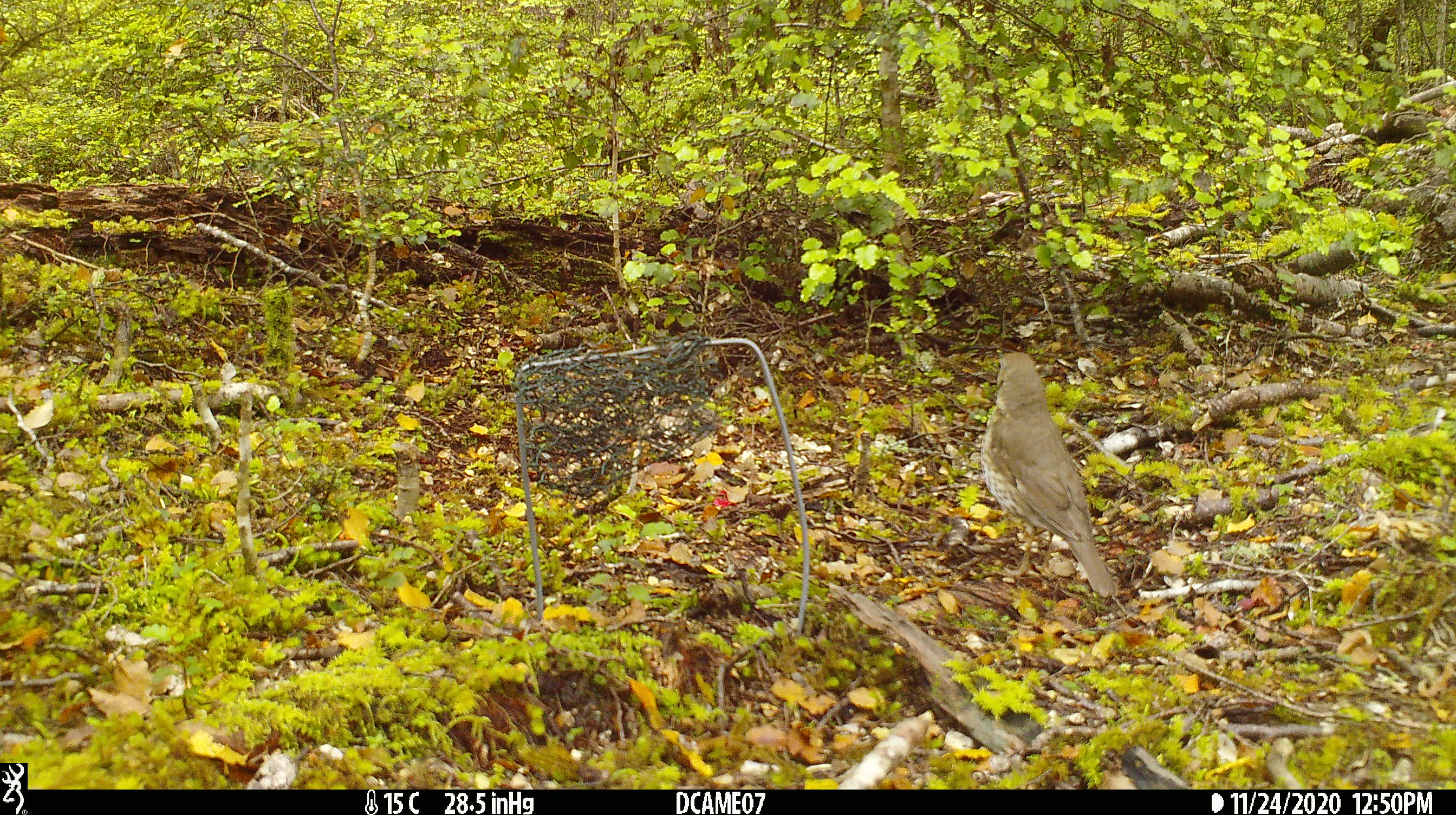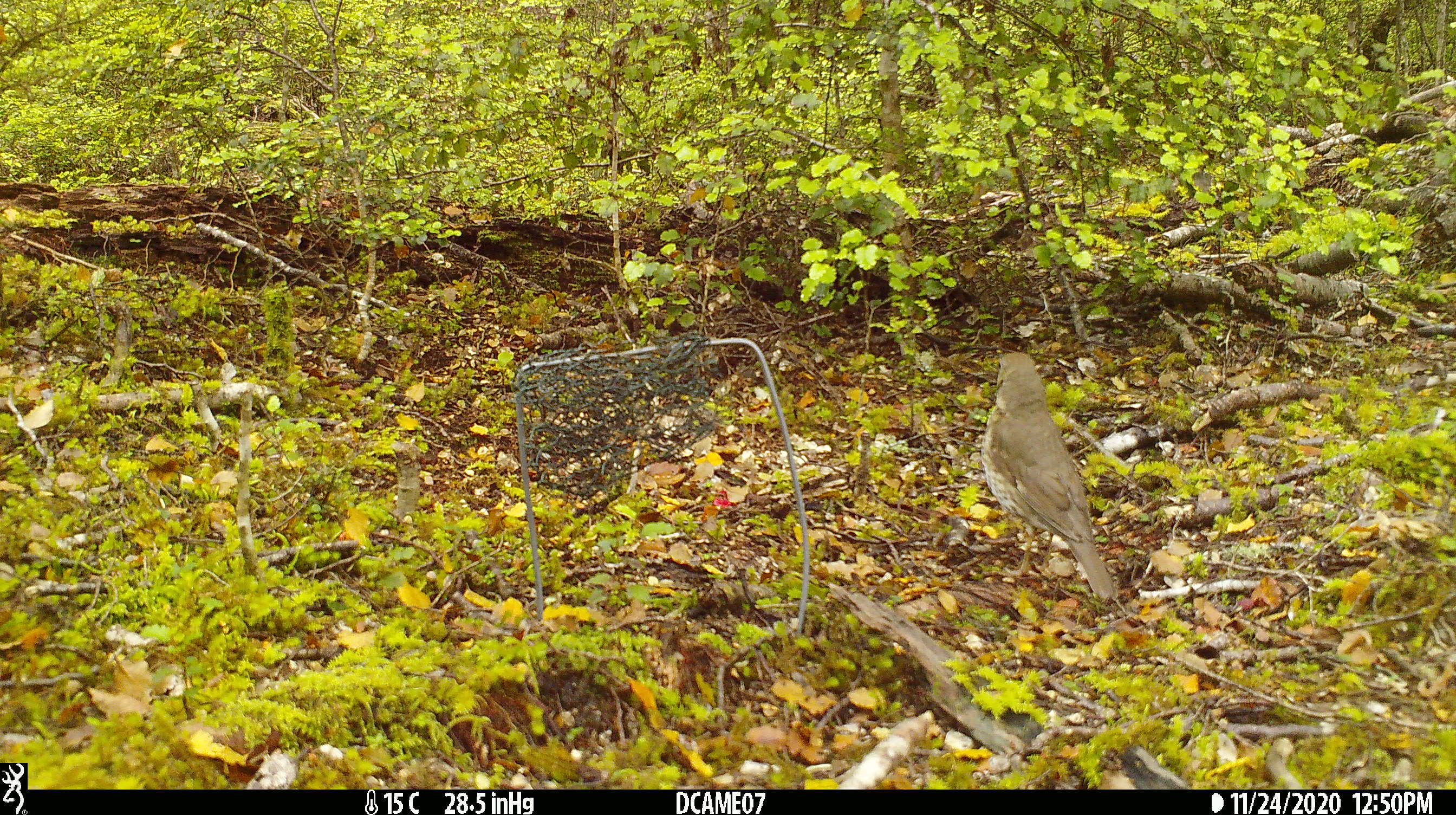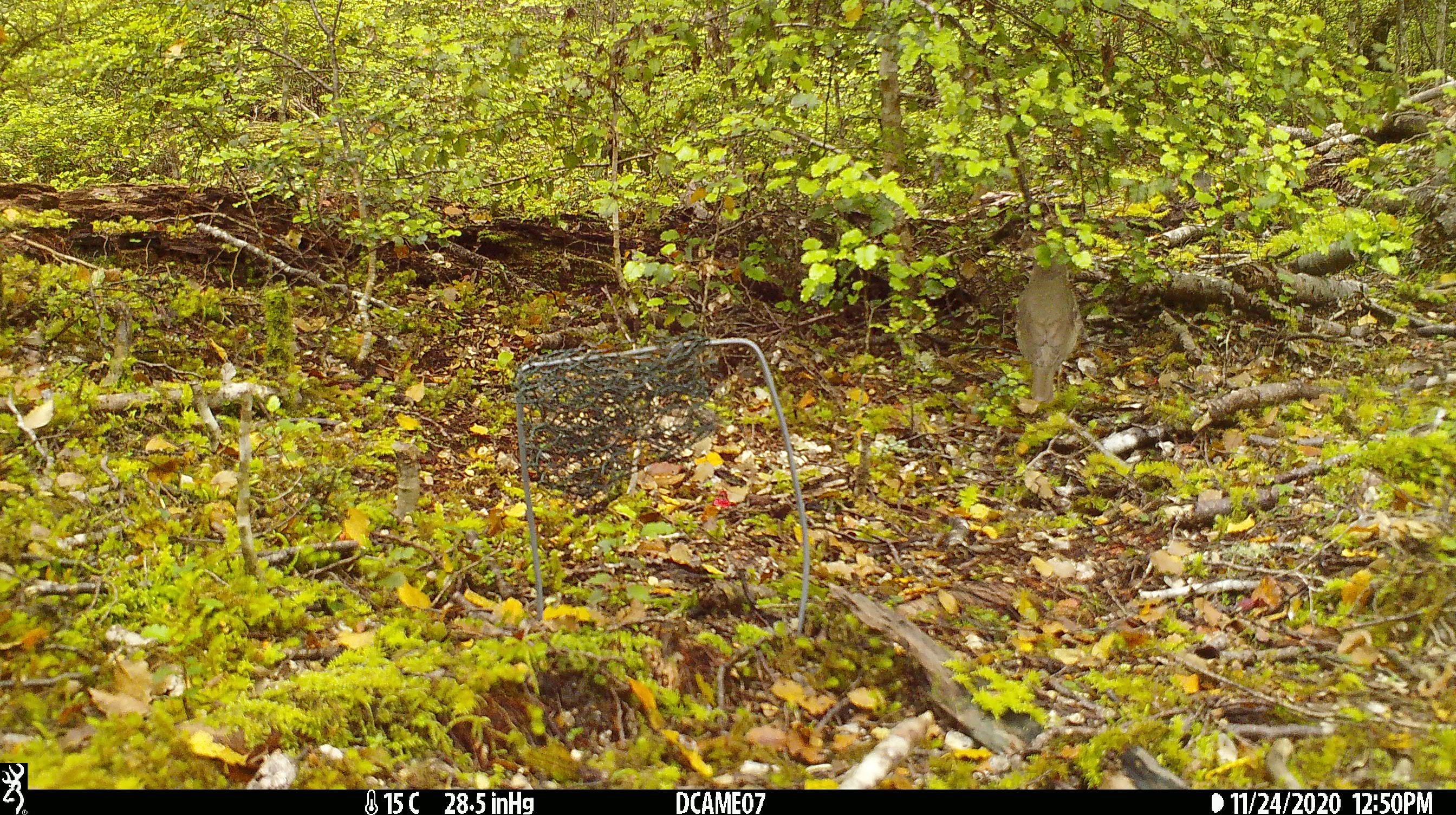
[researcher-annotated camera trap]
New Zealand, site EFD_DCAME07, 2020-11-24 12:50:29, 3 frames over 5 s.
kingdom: Animalia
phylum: Chordata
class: Aves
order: Passeriformes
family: Turdidae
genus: Turdus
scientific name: Turdus philomelos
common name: song thrush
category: thrush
Thrush (song thrush) (Turdus philomelos).